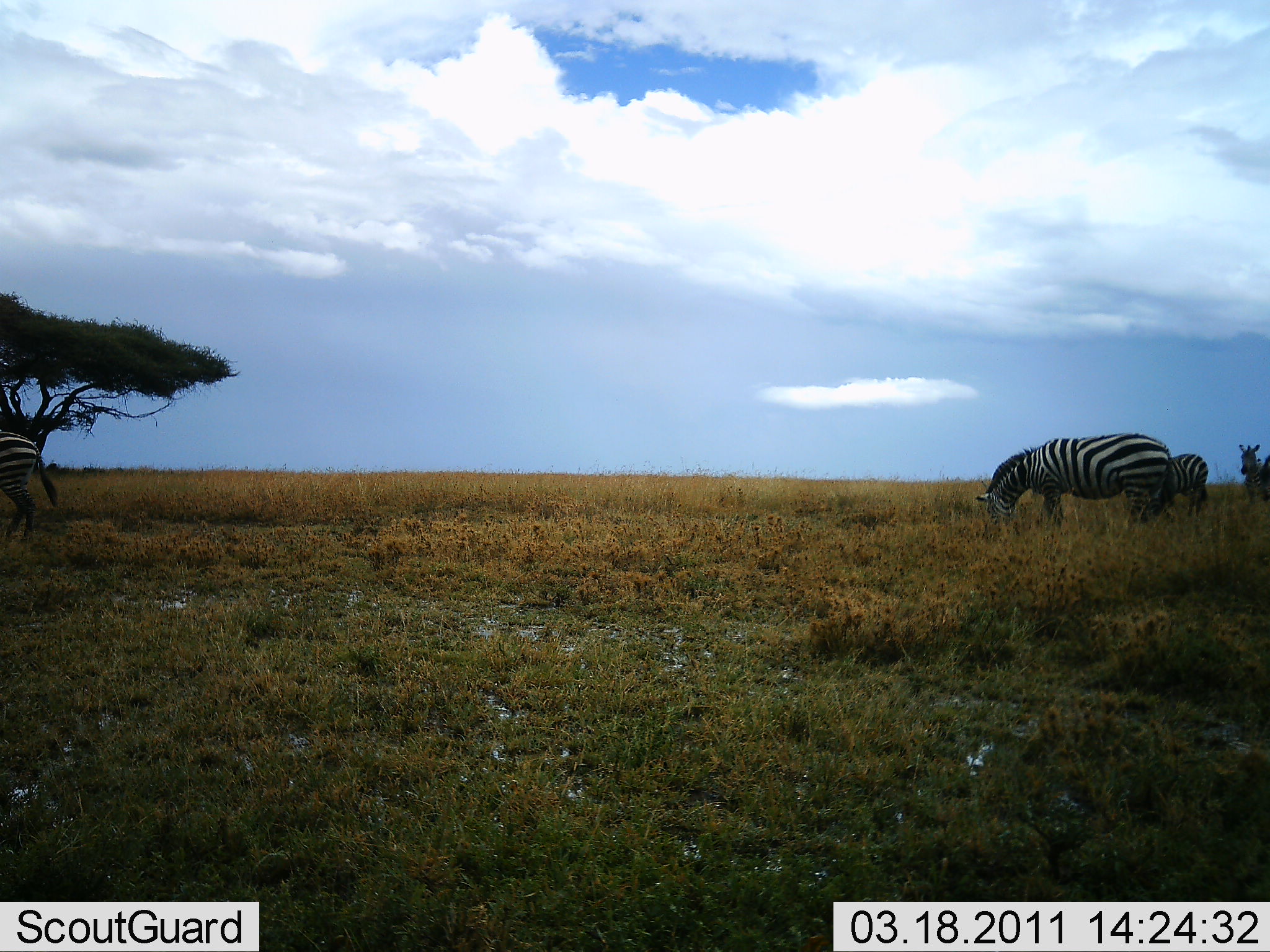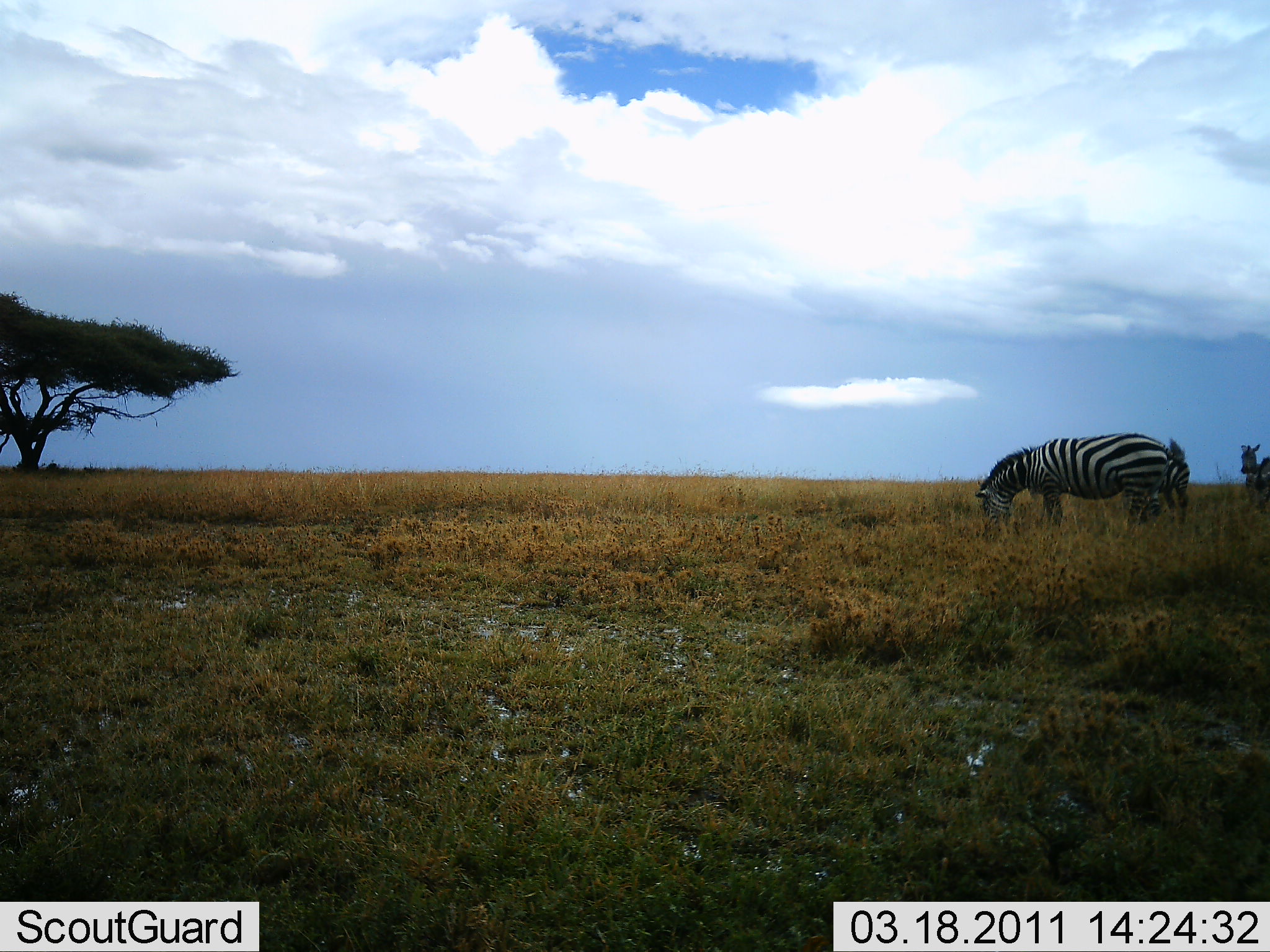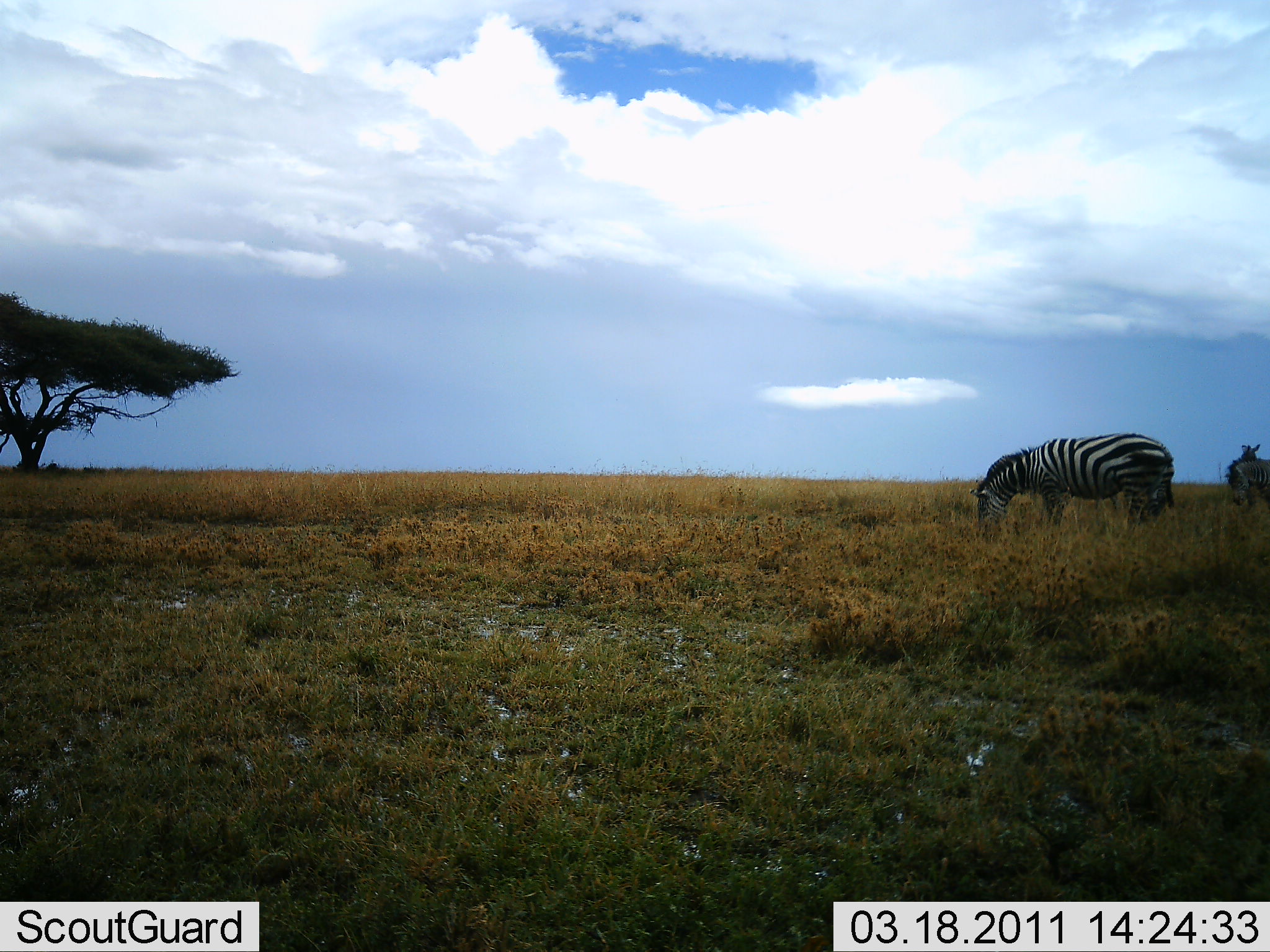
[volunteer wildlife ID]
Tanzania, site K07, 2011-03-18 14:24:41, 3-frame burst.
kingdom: Animalia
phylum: Chordata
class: Mammalia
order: Perissodactyla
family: Equidae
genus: Equus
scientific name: Equus quagga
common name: plains zebra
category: zebra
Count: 4.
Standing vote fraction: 64%.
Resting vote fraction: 0%.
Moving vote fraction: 64%.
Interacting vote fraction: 0%.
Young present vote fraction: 0%.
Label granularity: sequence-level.